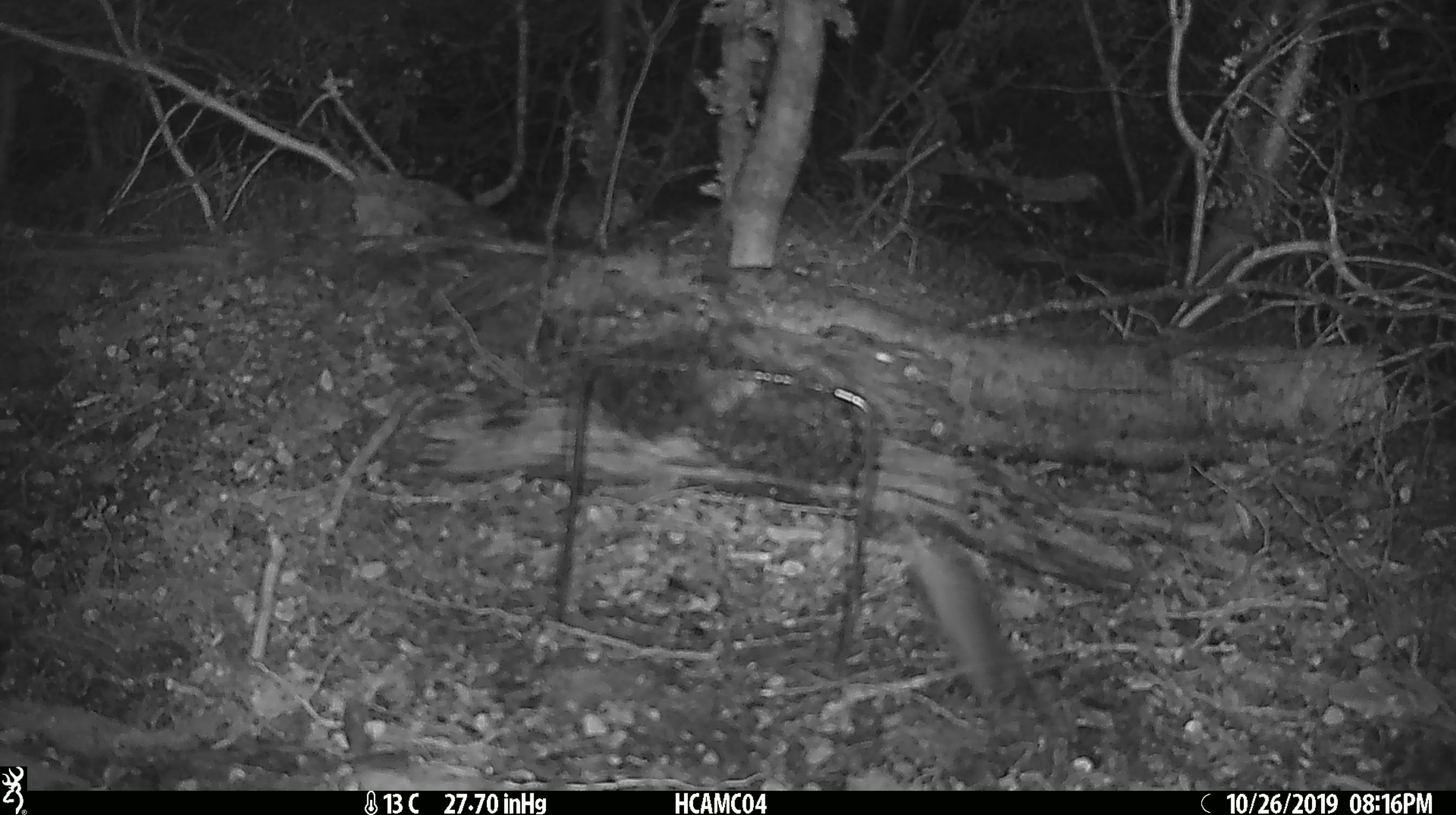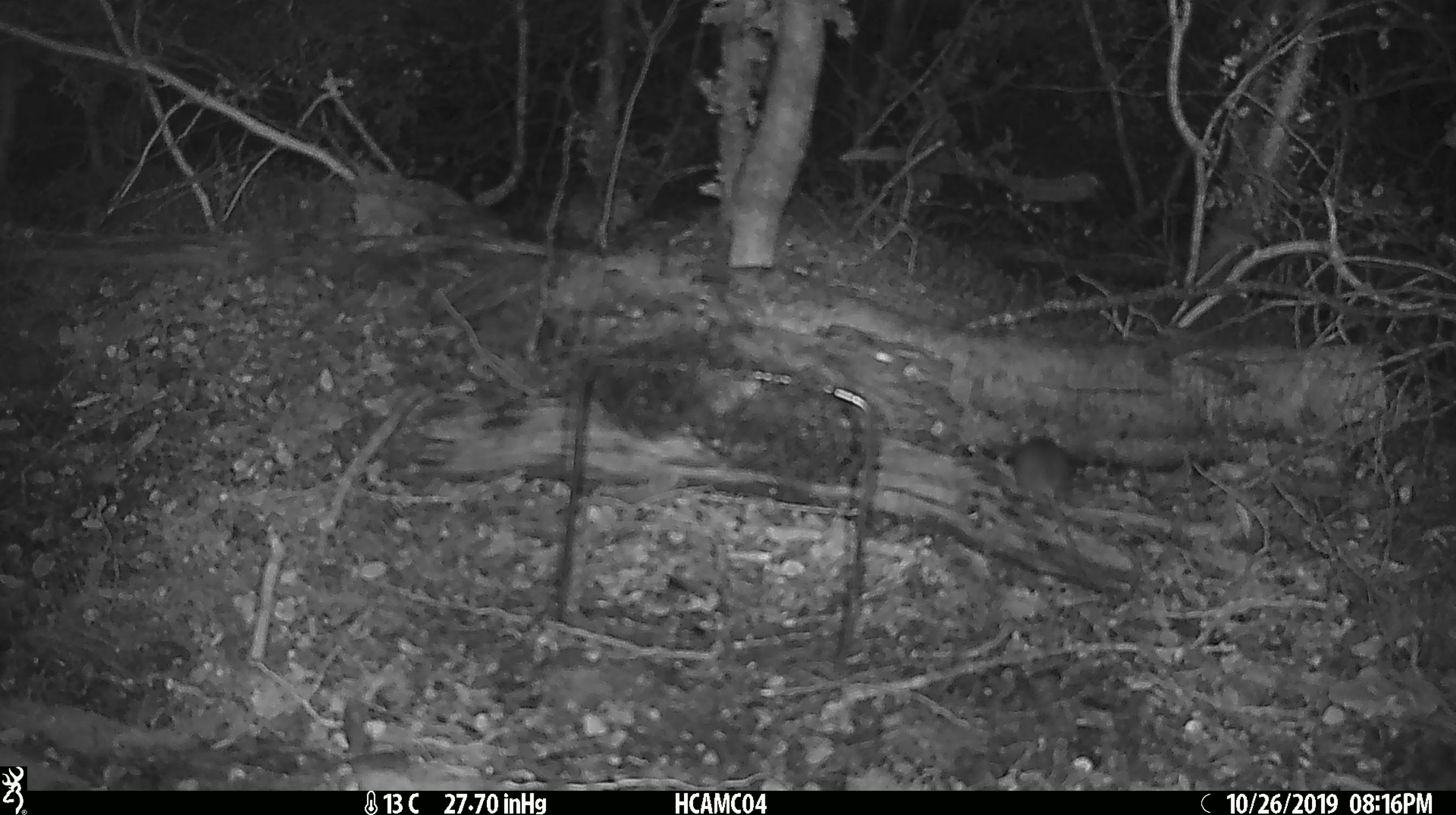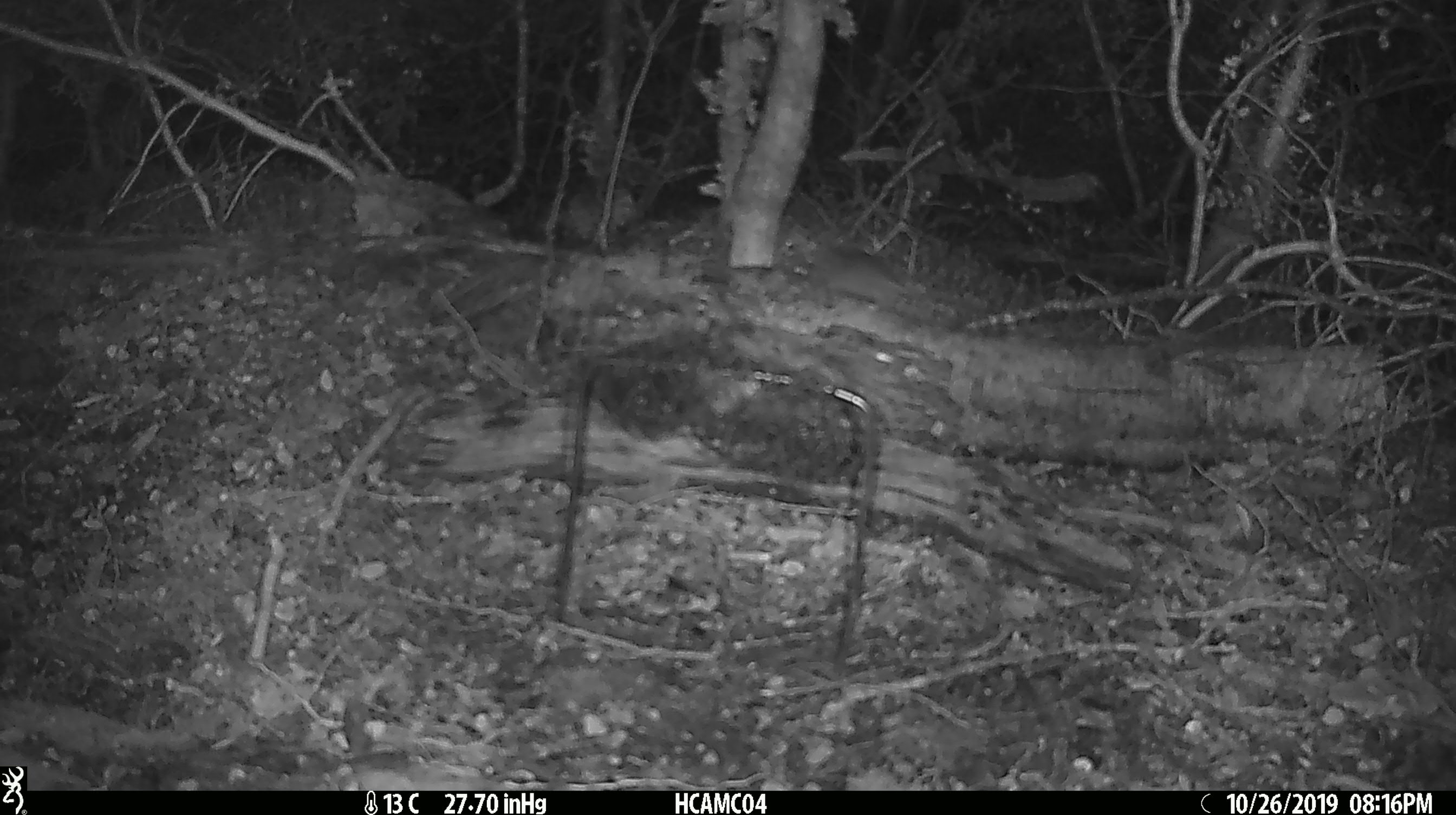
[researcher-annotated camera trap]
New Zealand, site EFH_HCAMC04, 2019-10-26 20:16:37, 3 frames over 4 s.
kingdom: Animalia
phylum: Chordata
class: Mammalia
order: Rodentia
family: Muridae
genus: Mus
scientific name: Mus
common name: mouse